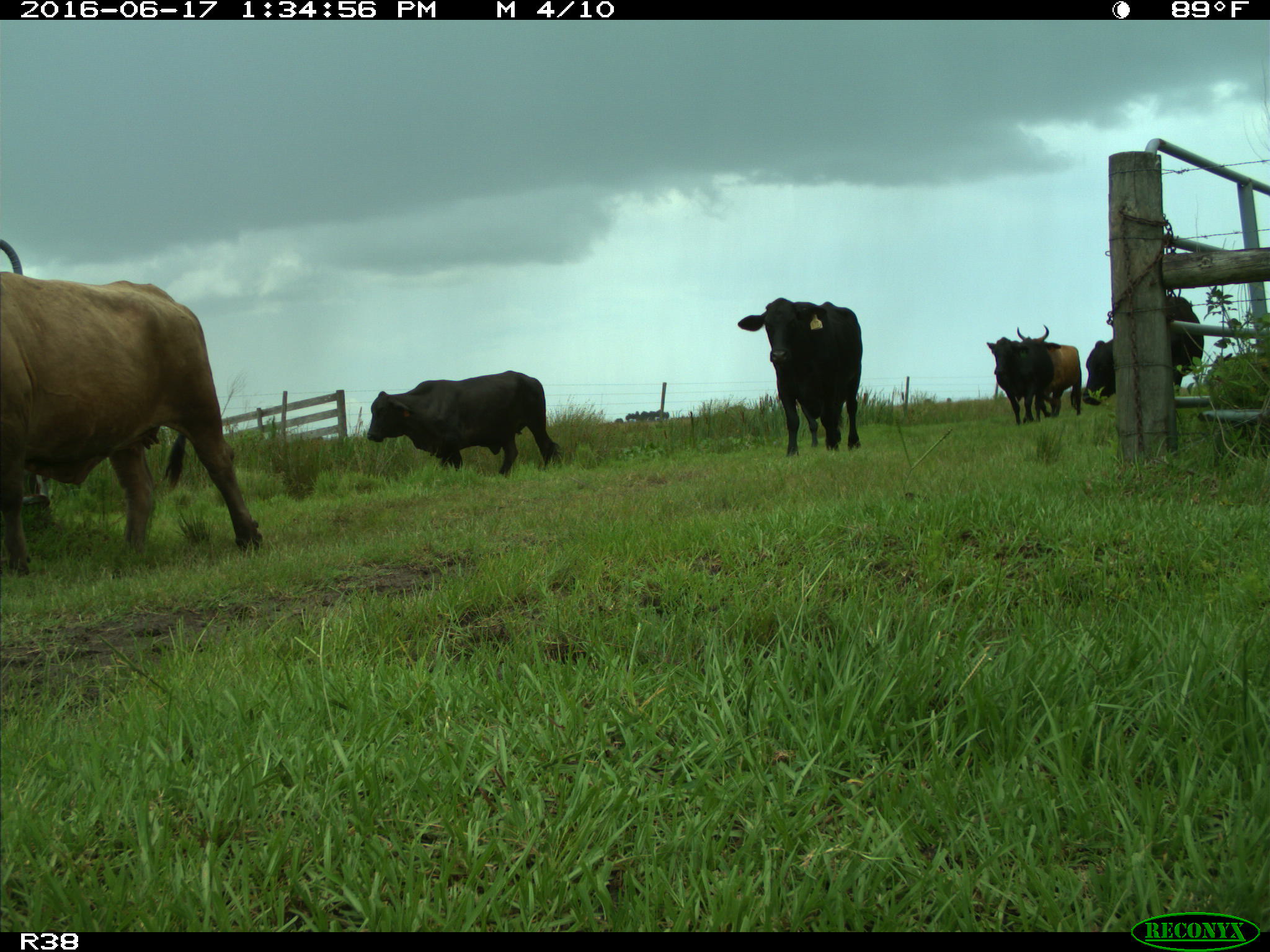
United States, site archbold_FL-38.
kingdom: Animalia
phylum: Chordata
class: Mammalia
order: Artiodactyla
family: Bovidae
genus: Bos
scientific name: Bos taurus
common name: domestic cow